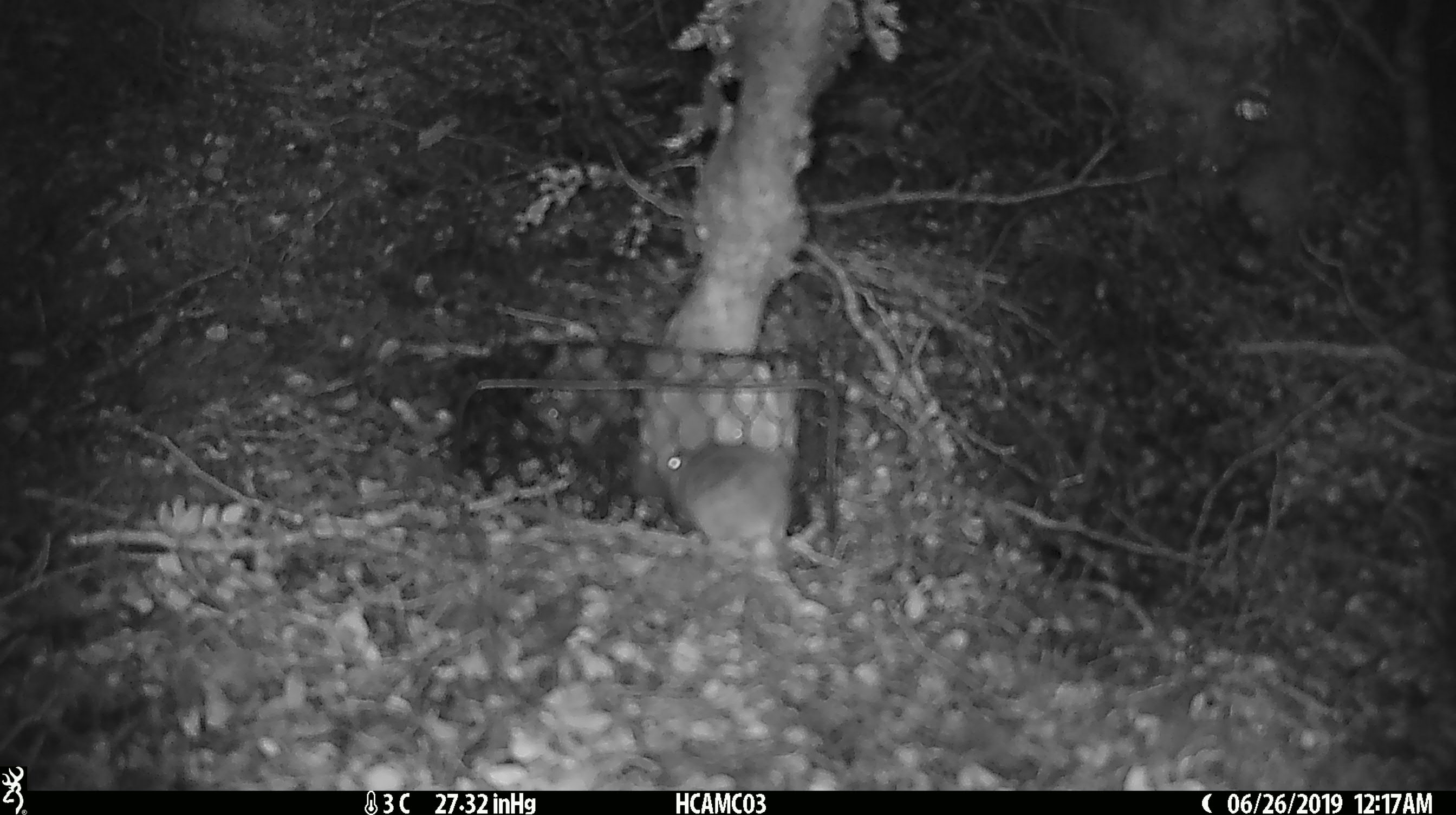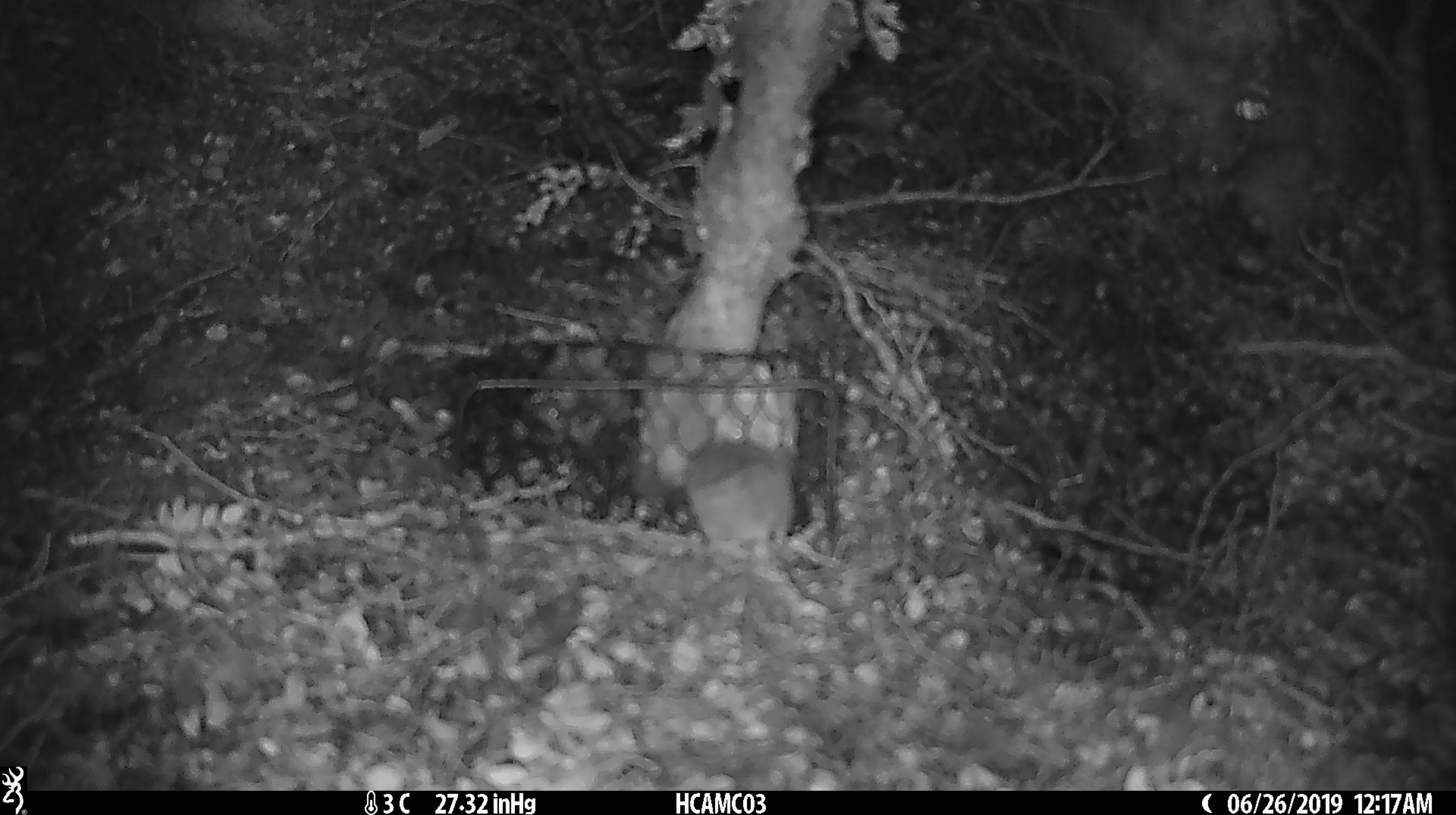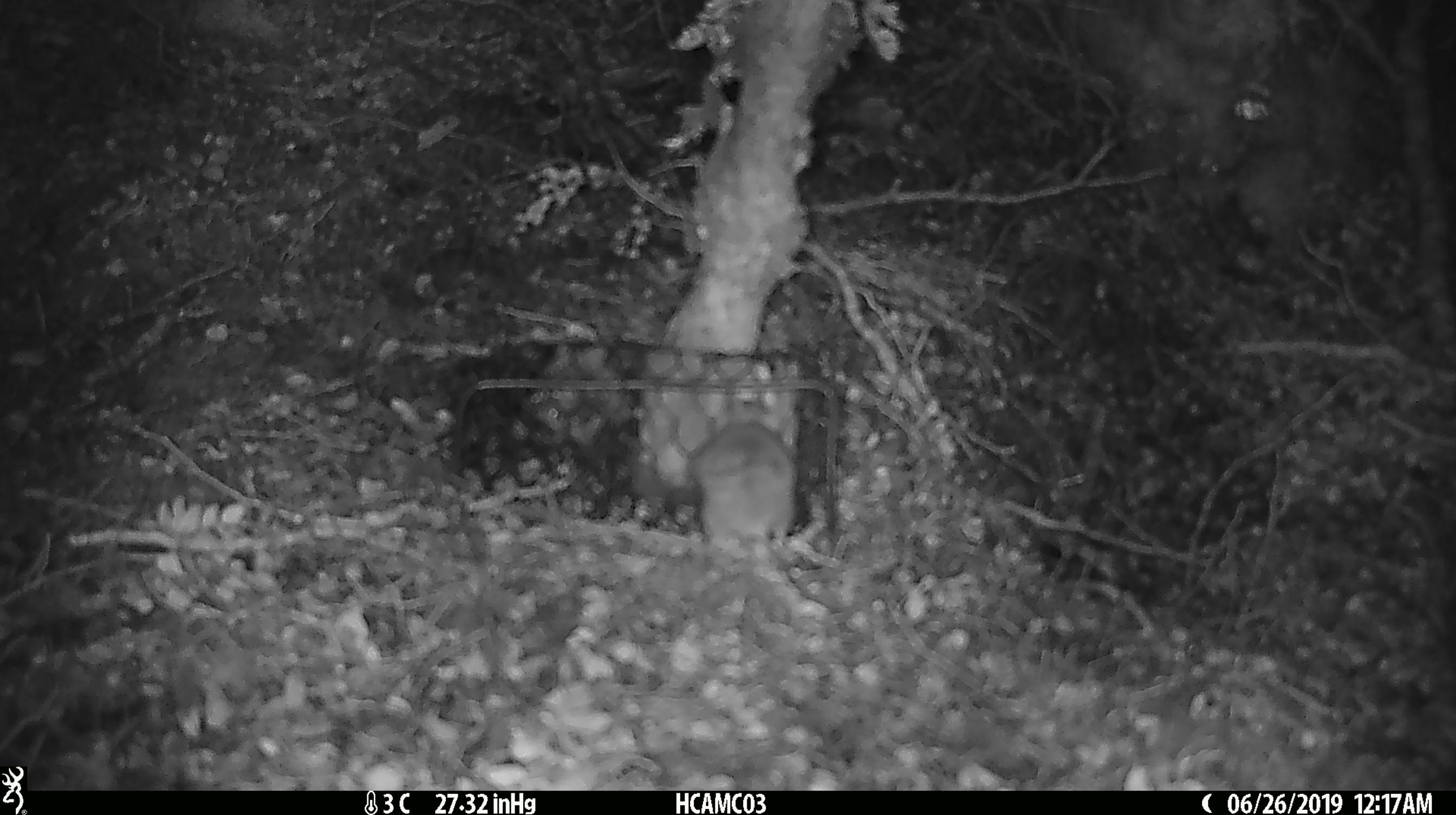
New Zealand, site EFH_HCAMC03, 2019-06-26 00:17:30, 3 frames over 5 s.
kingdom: Animalia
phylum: Chordata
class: Mammalia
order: Rodentia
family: Muridae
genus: Mus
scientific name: Mus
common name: mouse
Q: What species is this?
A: Mouse (Mus).